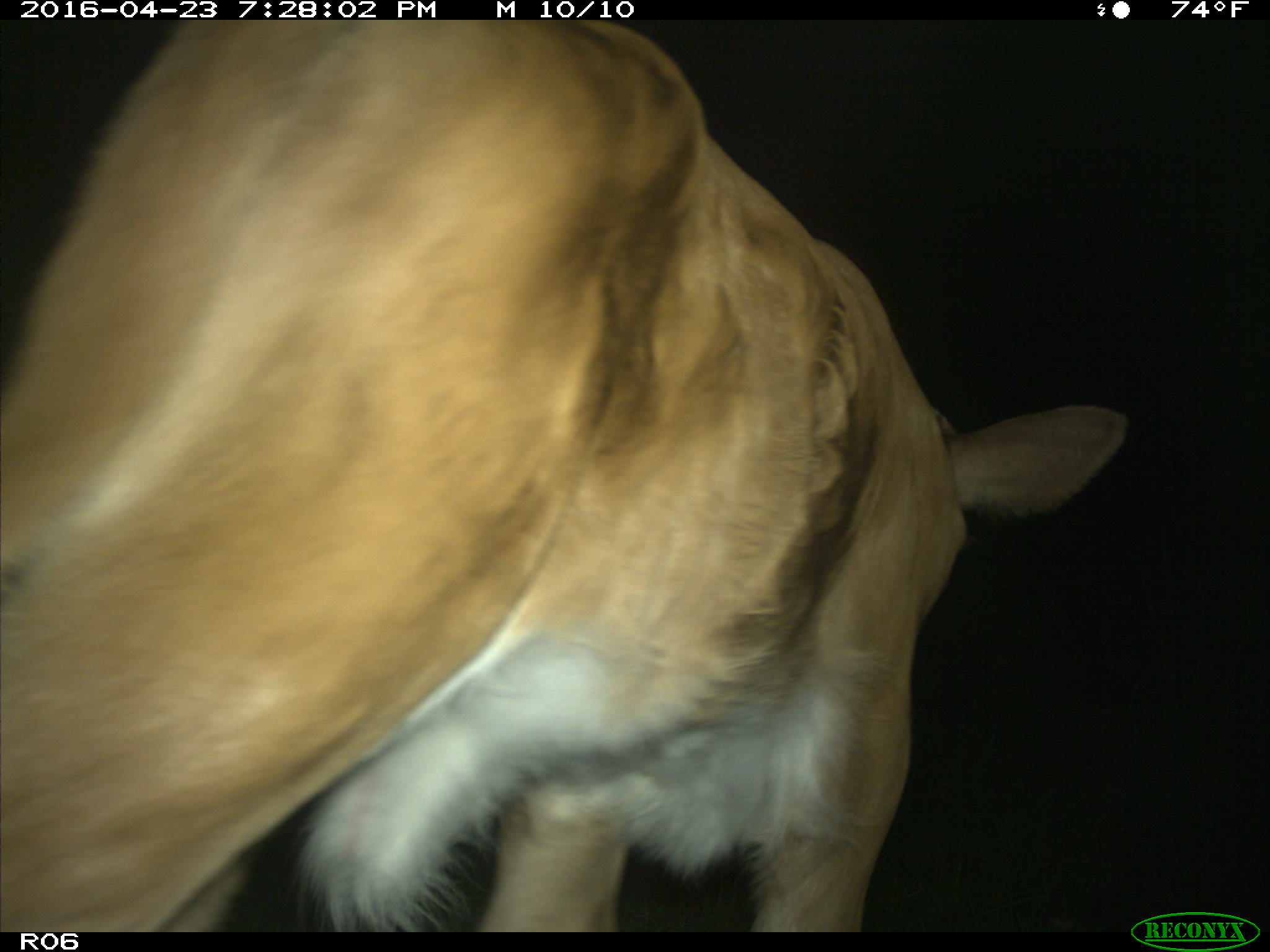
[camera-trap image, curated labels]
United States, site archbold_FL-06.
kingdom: Animalia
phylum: Chordata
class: Mammalia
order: Artiodactyla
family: Bovidae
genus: Bos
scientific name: Bos taurus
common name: domestic cow